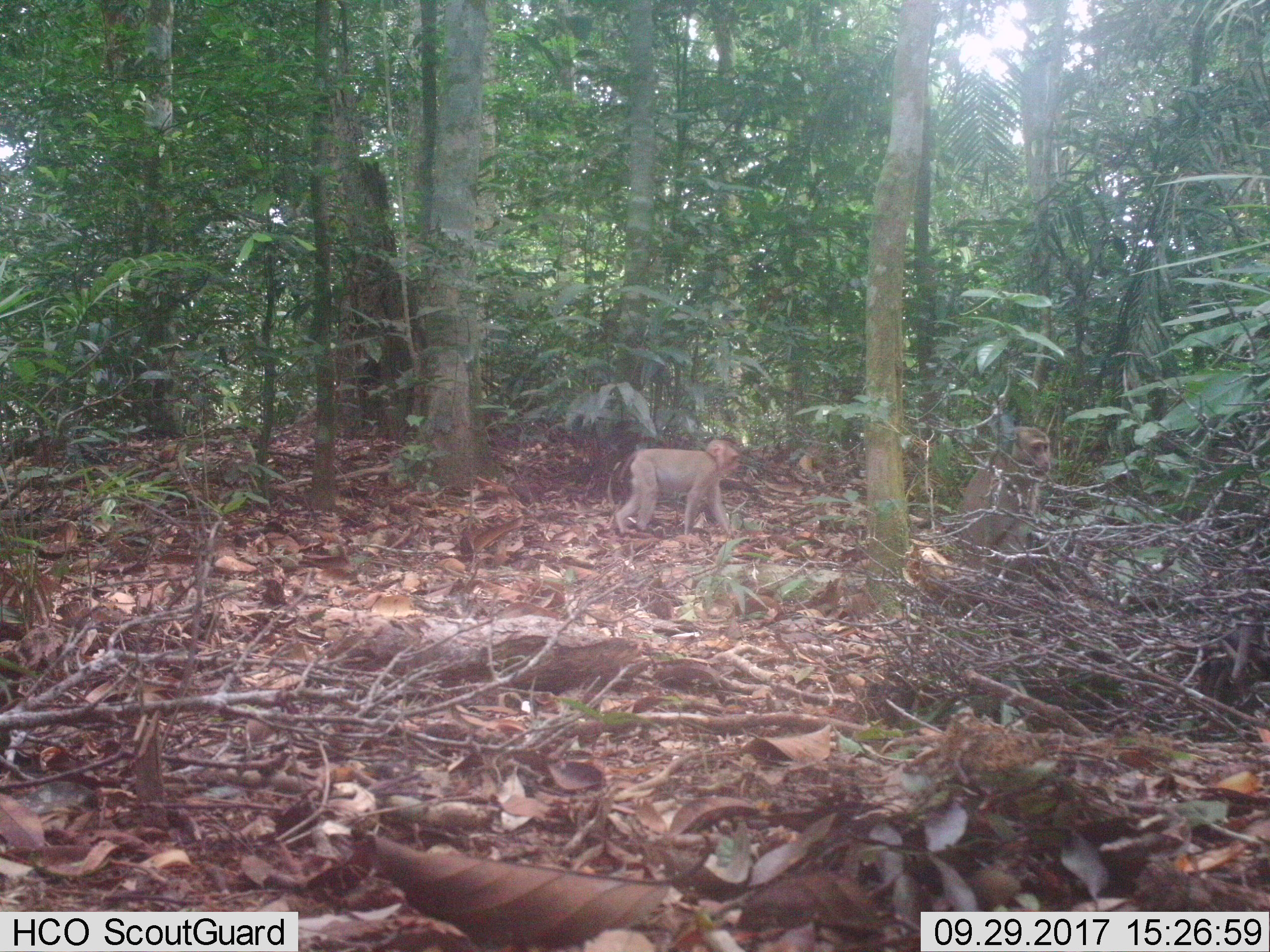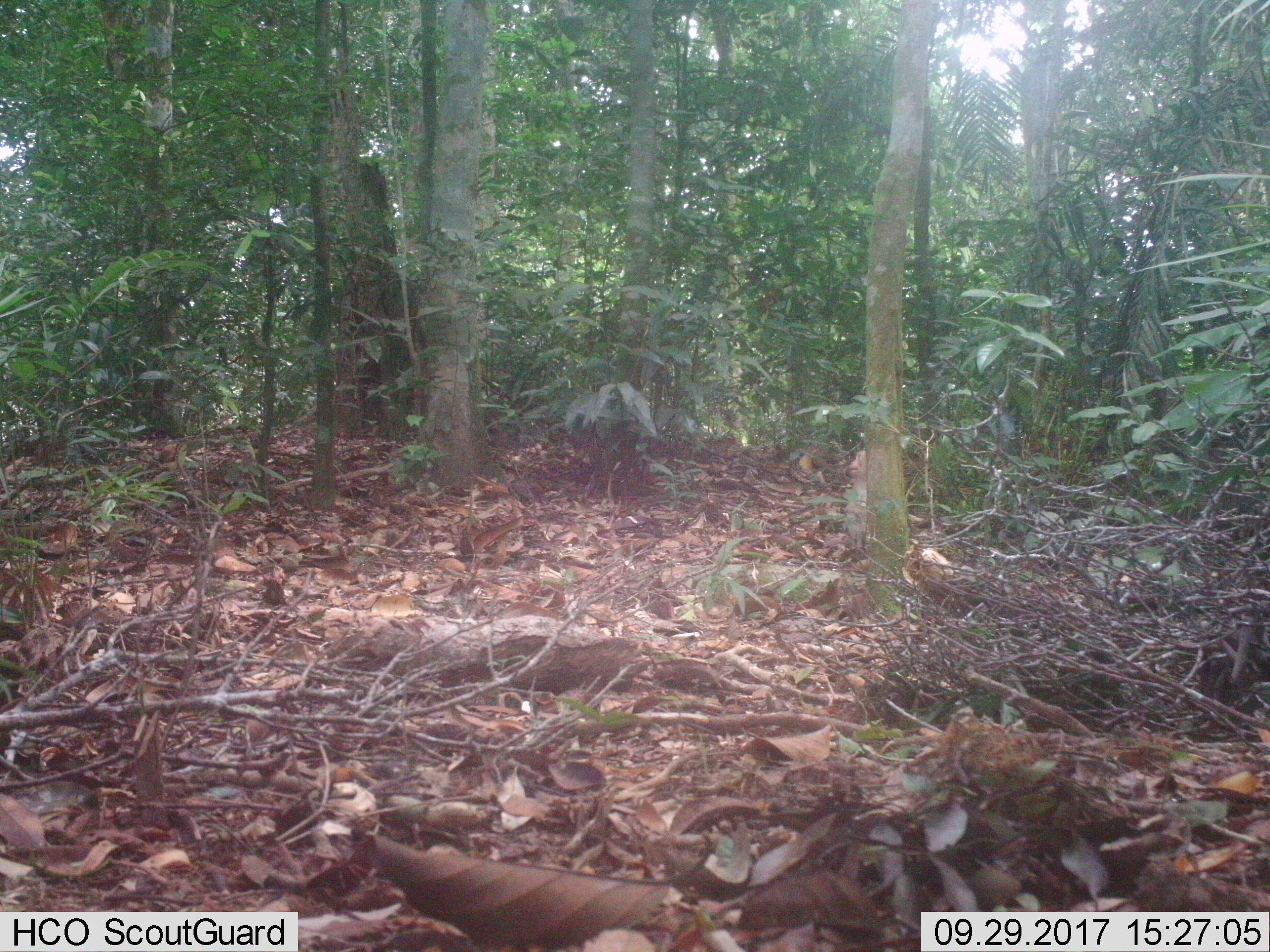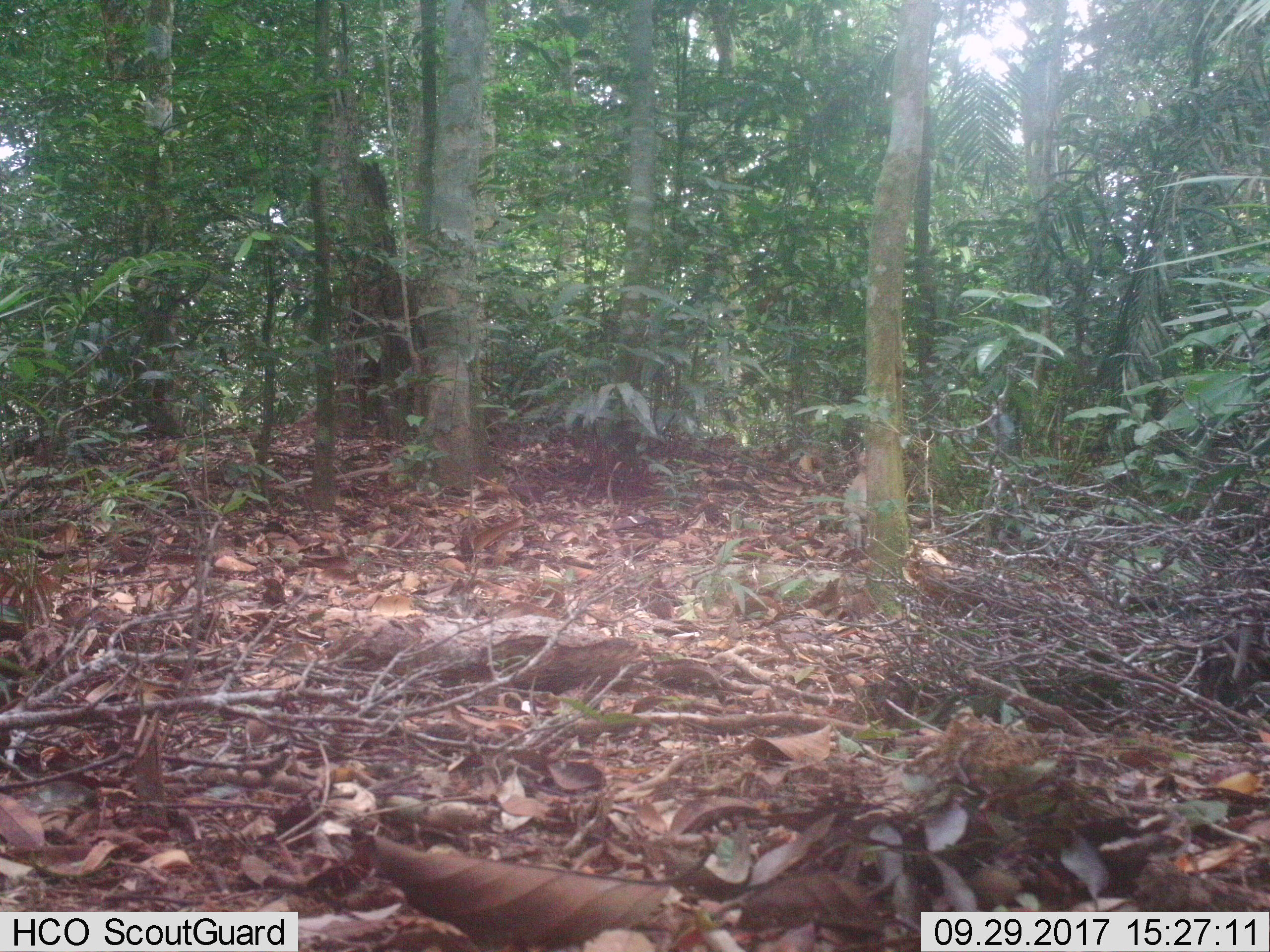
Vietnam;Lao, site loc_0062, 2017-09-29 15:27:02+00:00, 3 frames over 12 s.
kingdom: Animalia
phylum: Chordata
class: Mammalia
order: Primates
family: Cercopithecidae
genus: Macaca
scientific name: Macaca nemestrina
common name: pig-tailed macaque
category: pig tailed macaque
Pig tailed macaque (pig-tailed macaque) (Macaca nemestrina). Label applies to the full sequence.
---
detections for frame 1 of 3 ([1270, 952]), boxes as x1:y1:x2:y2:
pig tailed macaque: 954:426:1052:573; 614:438:741:539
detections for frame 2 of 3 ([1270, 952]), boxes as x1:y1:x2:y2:
pig tailed macaque: 844:450:869:552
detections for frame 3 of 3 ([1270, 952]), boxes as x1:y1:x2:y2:
pig tailed macaque: 842:449:867:551